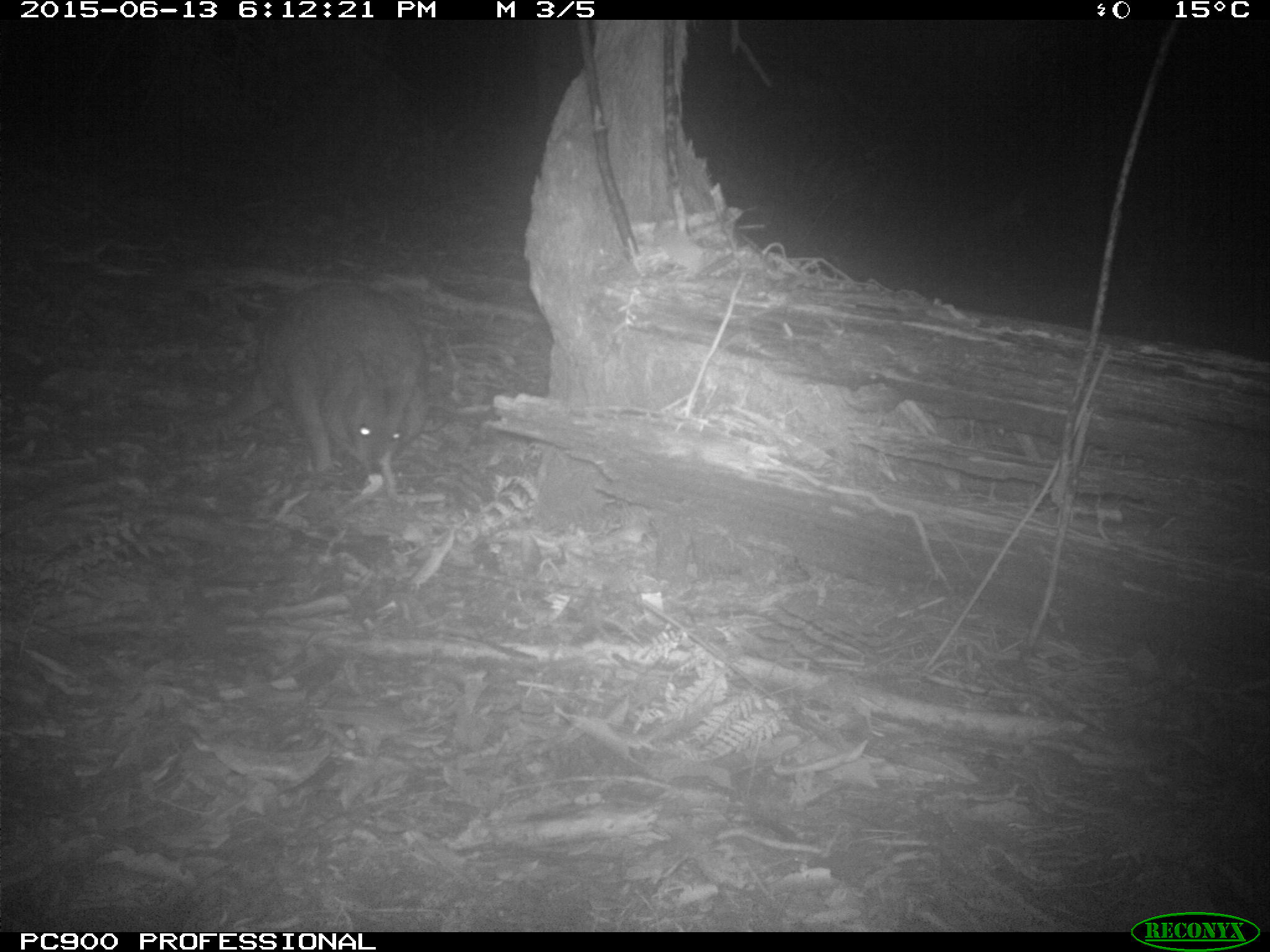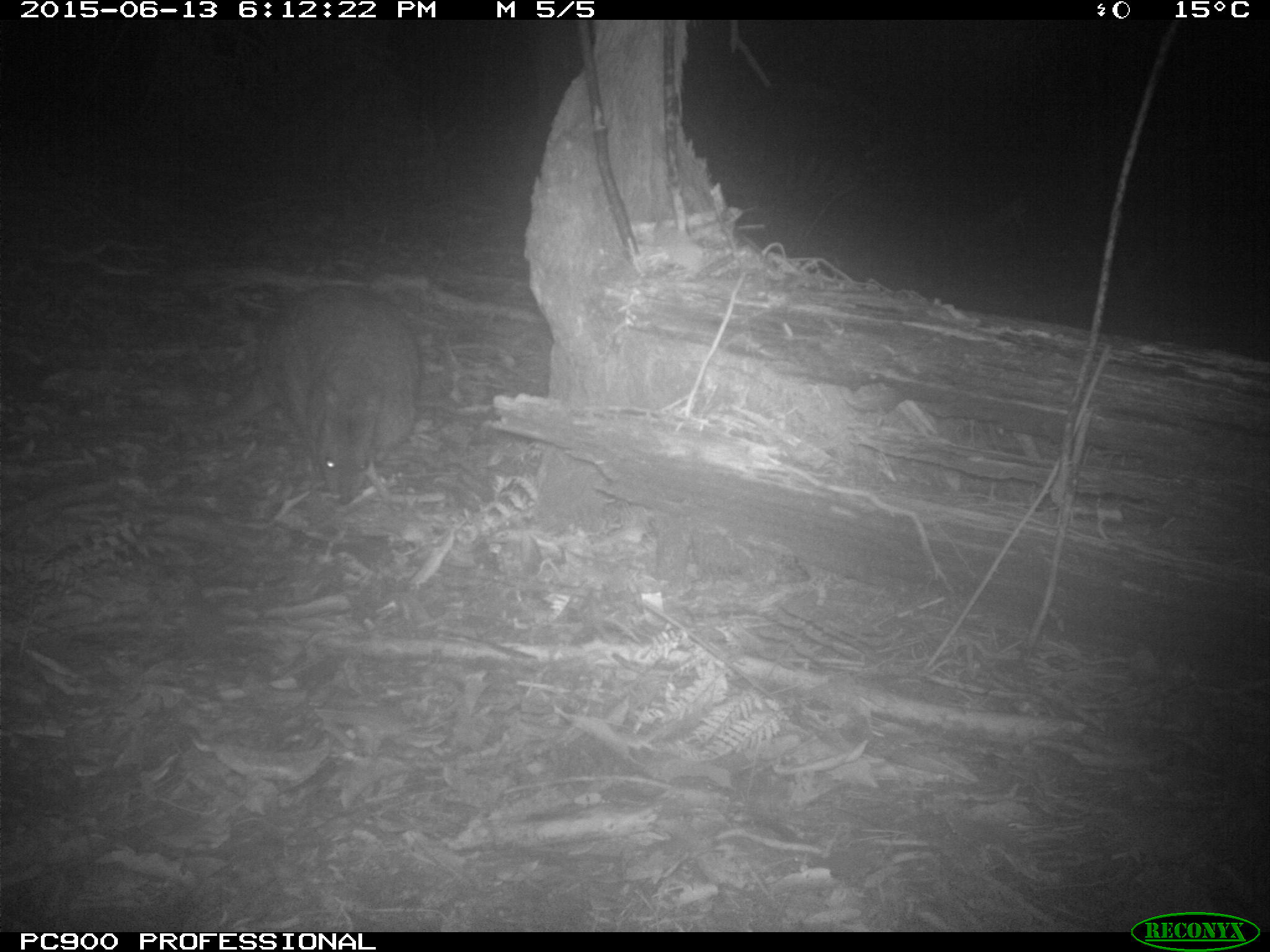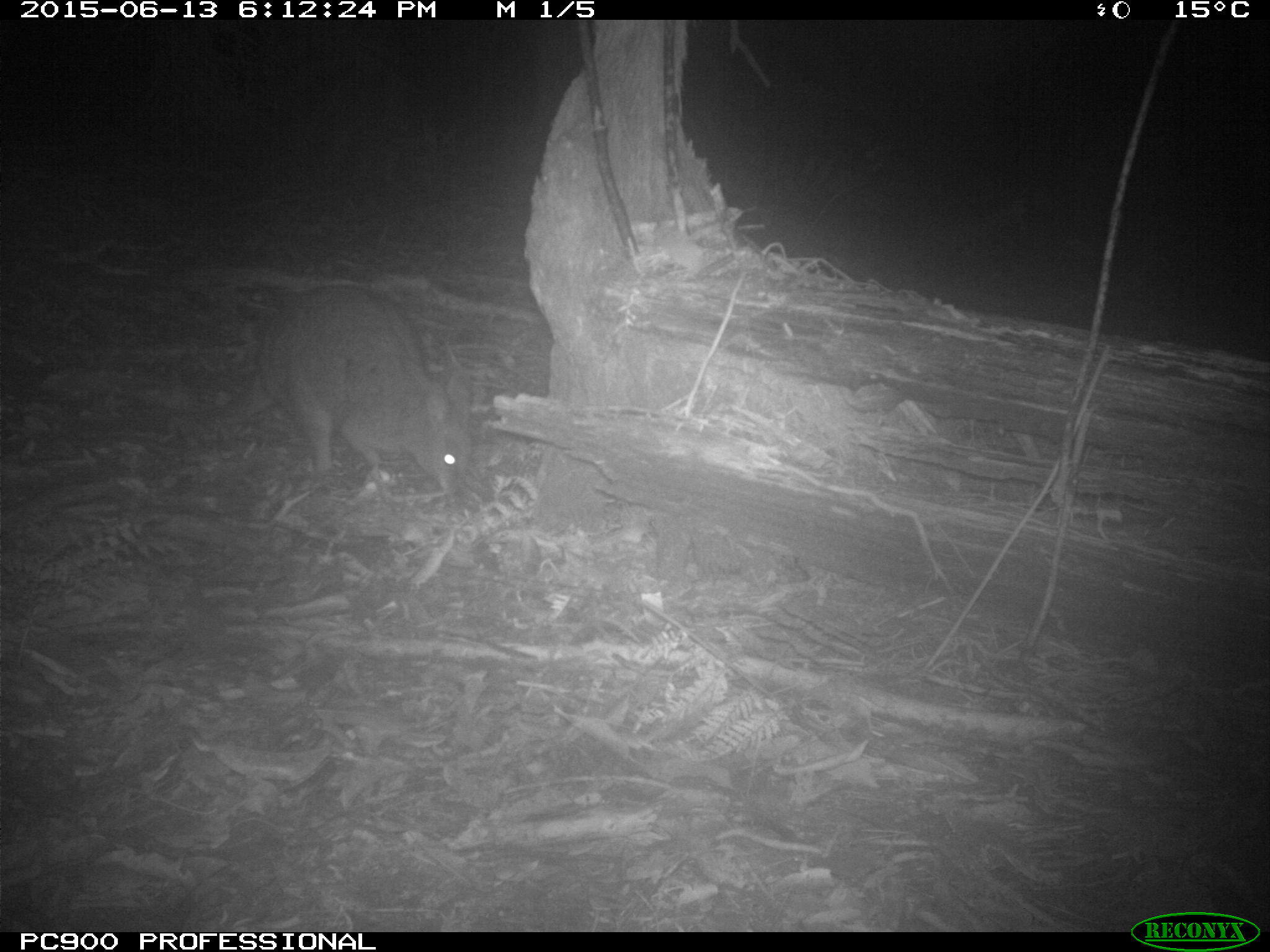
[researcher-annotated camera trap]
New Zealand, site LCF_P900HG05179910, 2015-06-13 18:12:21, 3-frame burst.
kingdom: Animalia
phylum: Chordata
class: Mammalia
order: Diprotodontia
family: Macropodidae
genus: Notamacropus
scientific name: Notamacropus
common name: wallaby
Wallaby (Notamacropus).